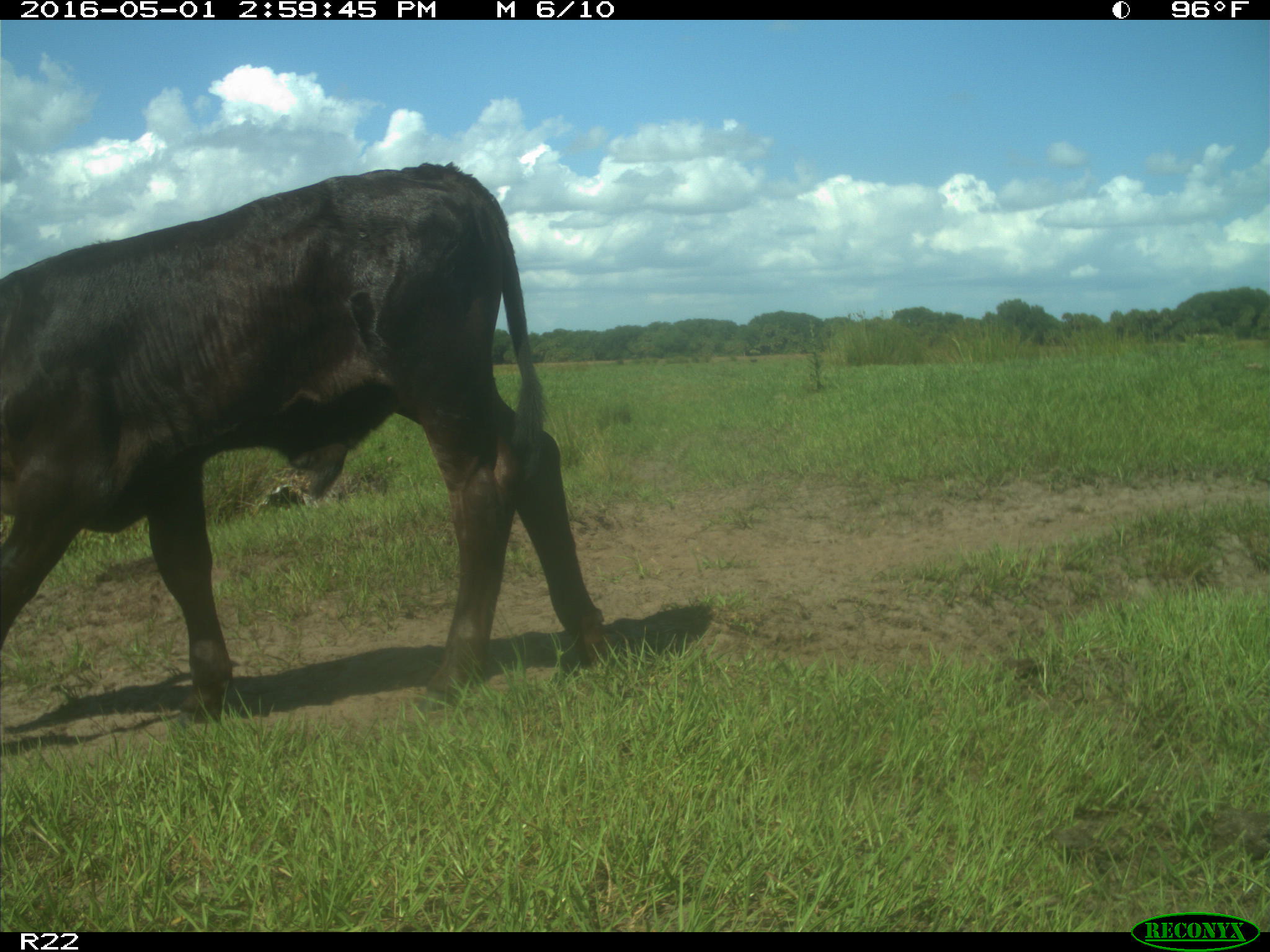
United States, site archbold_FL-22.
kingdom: Animalia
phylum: Chordata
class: Mammalia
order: Artiodactyla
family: Bovidae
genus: Bos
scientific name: Bos taurus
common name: domestic cow